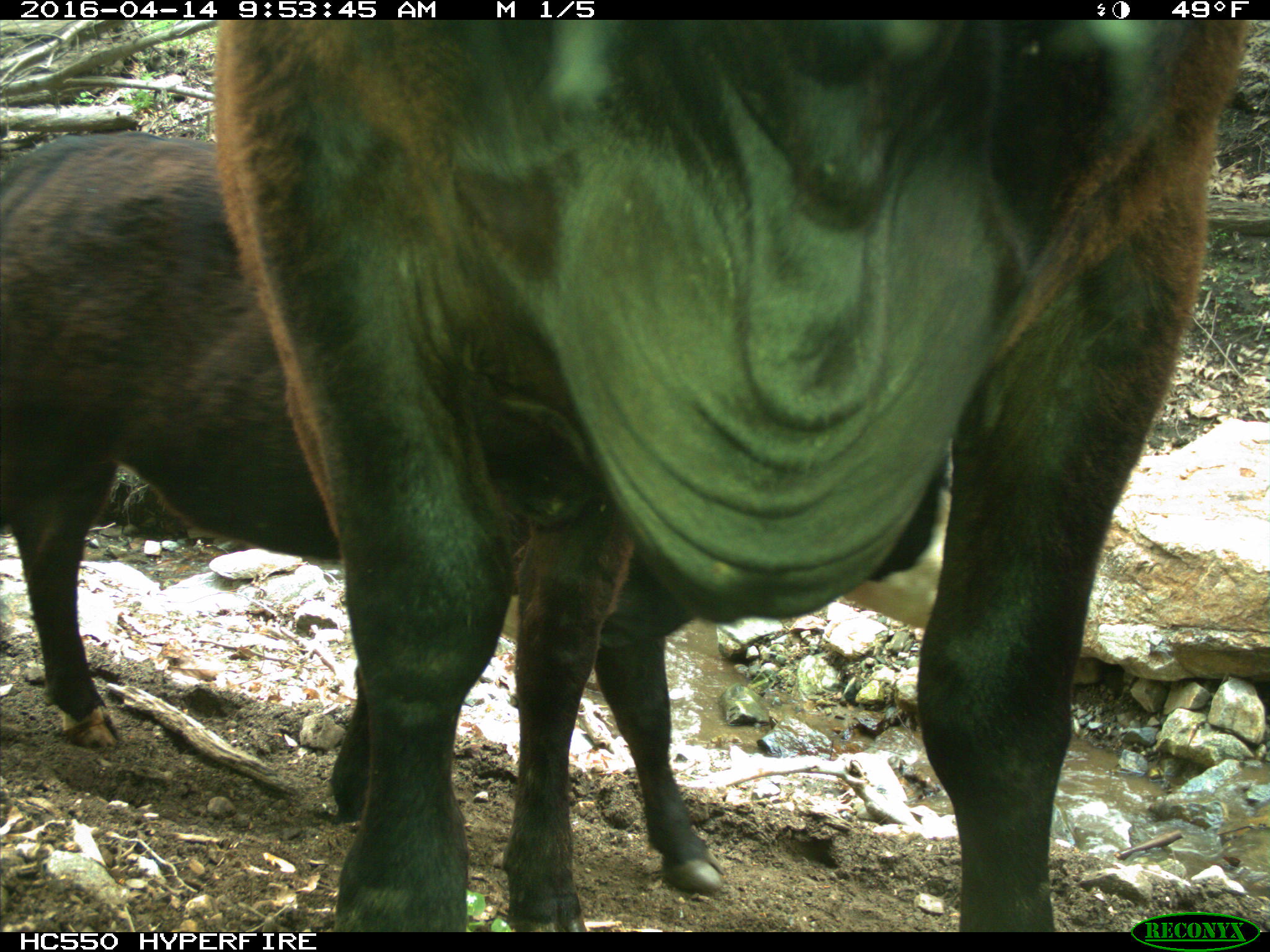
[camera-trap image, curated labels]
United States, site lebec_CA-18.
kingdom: Animalia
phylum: Chordata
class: Mammalia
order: Artiodactyla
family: Bovidae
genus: Bos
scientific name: Bos taurus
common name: domestic cow